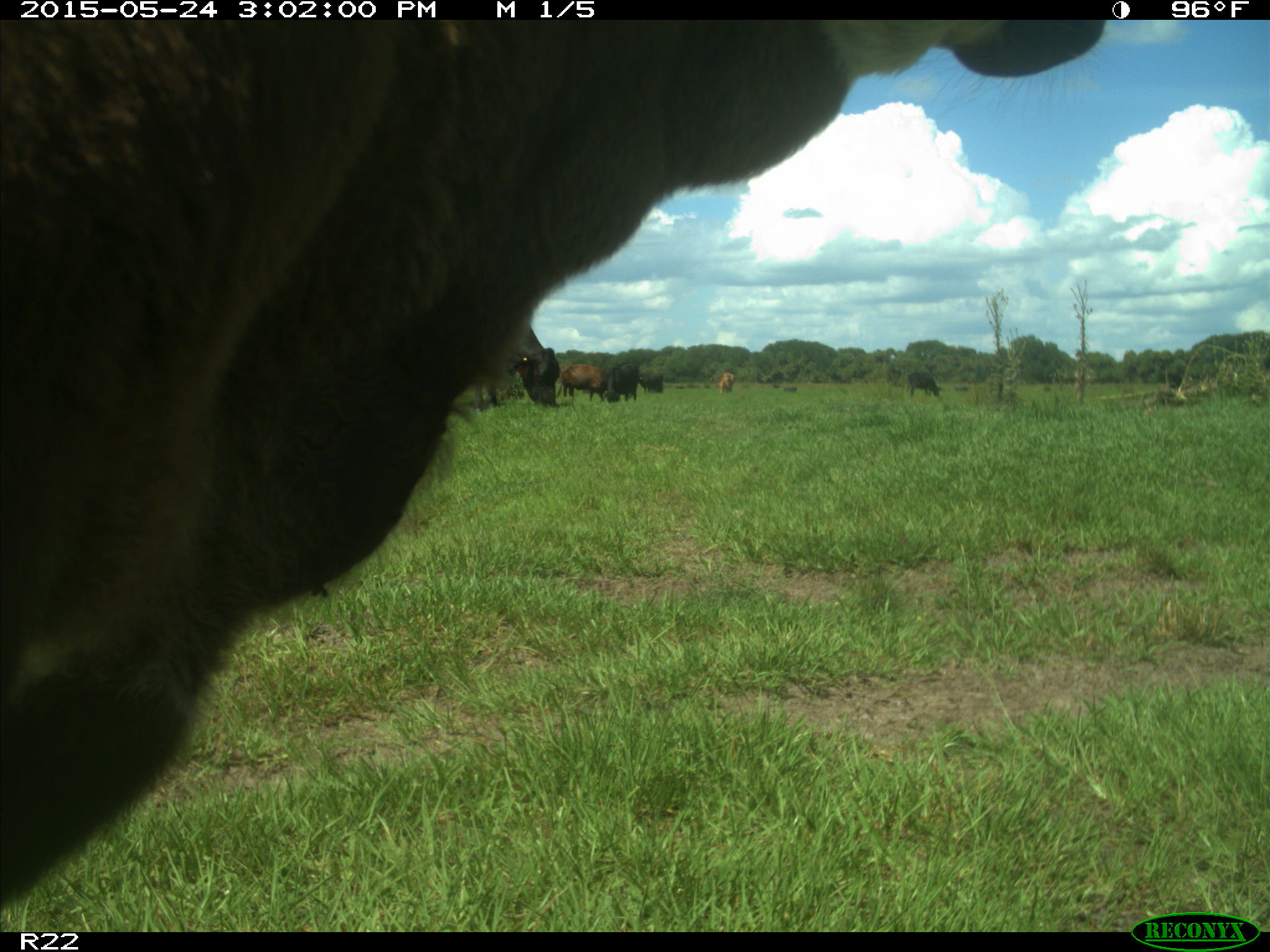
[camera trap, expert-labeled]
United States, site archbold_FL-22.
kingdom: Animalia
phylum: Chordata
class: Mammalia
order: Artiodactyla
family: Bovidae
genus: Bos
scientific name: Bos taurus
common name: domestic cow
Bos taurus (domestic cow).